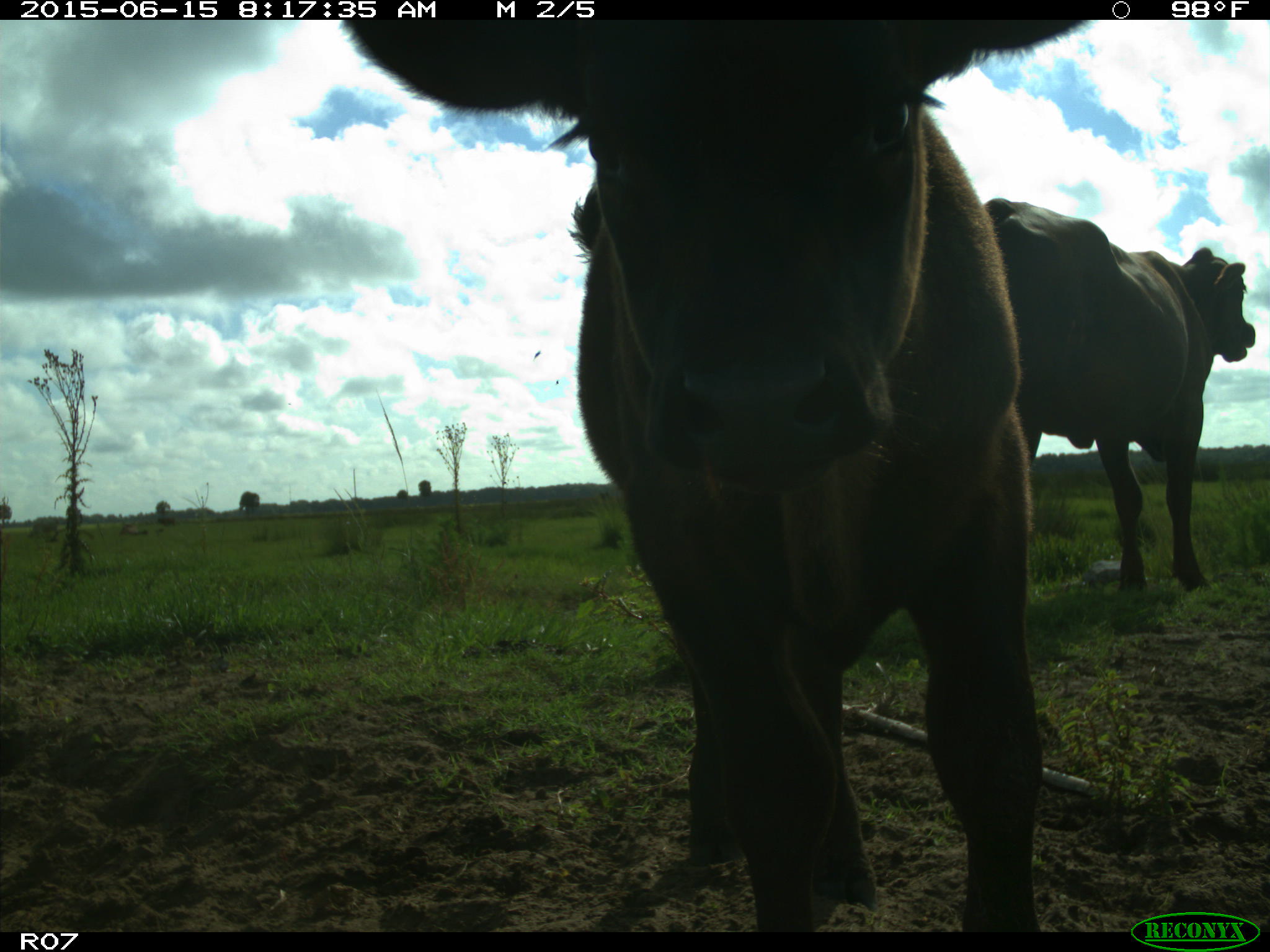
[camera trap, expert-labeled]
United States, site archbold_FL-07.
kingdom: Animalia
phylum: Chordata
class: Mammalia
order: Artiodactyla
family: Bovidae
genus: Bos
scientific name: Bos taurus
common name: domestic cow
Bos taurus (domestic cow).